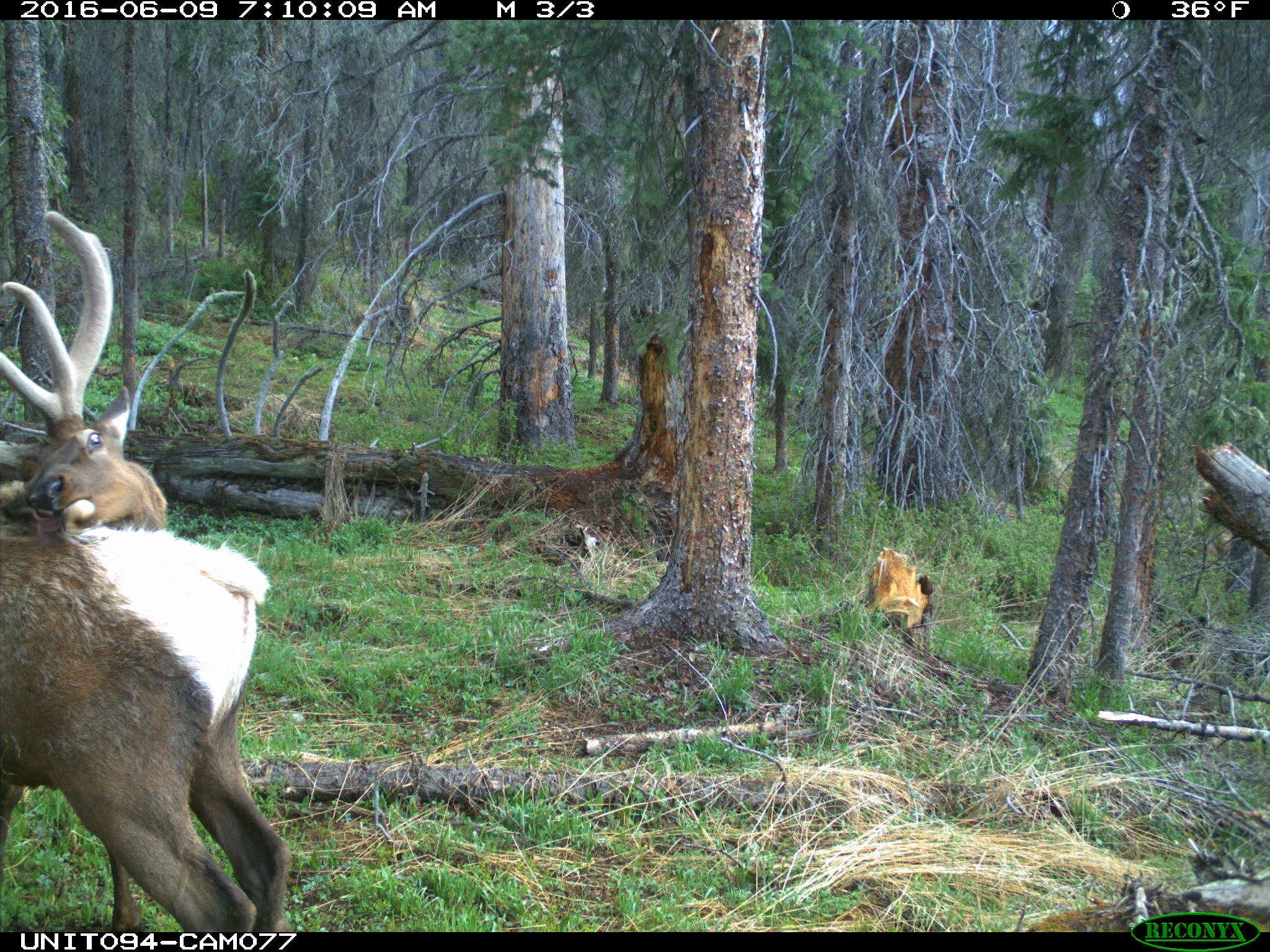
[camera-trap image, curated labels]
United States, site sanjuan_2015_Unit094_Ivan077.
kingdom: Animalia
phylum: Chordata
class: Mammalia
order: Artiodactyla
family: Cervidae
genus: Cervus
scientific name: Cervus elaphus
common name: red deer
Cervus elaphus (red deer).